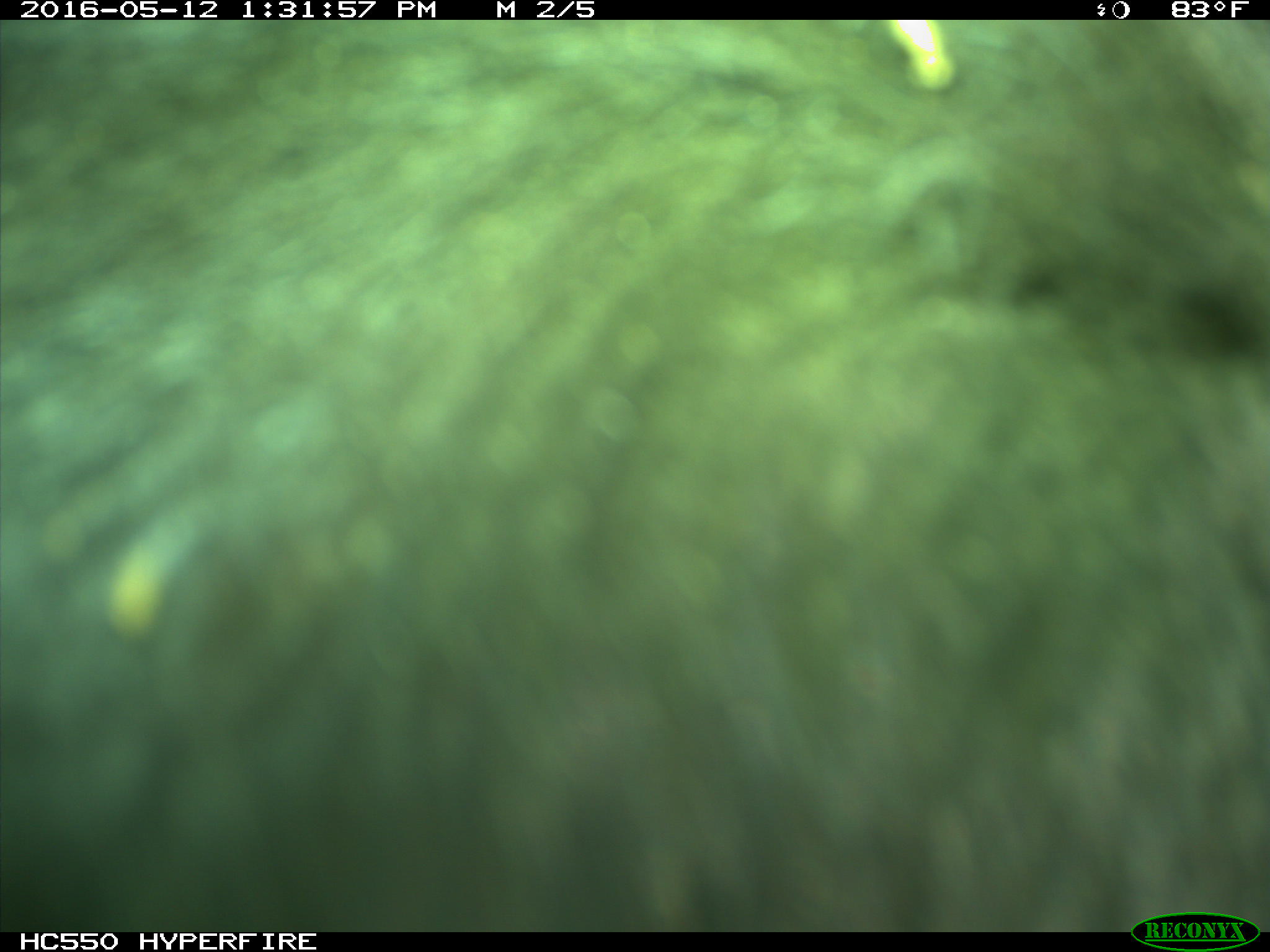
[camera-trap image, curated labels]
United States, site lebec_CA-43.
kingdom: Animalia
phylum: Chordata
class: Mammalia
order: Artiodactyla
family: Bovidae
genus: Bos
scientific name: Bos taurus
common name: domestic cow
Bos taurus (domestic cow).